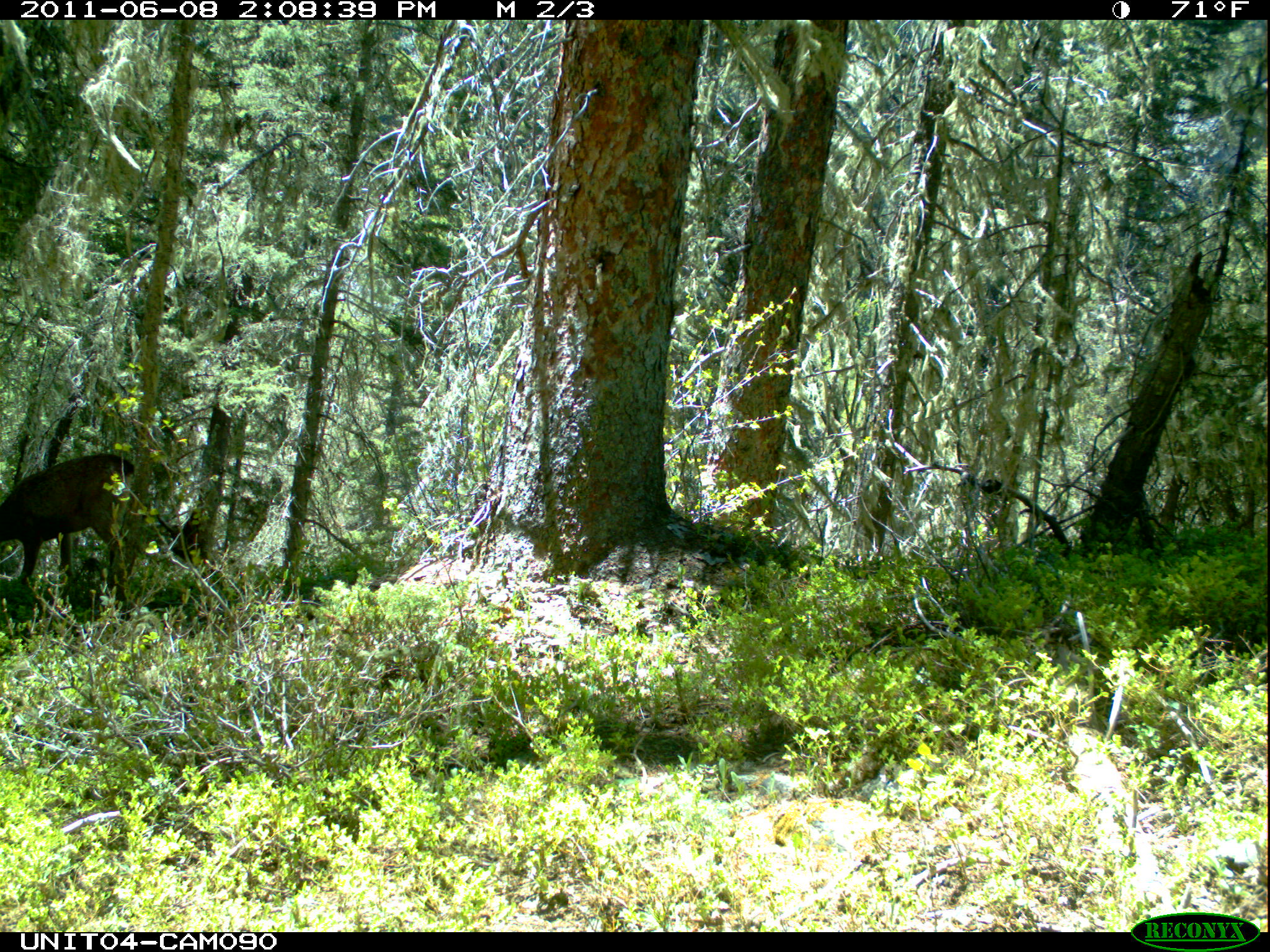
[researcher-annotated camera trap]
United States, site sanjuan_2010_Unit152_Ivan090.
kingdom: Animalia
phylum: Chordata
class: Mammalia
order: Artiodactyla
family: Cervidae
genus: Odocoileus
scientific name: Odocoileus hemionus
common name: mule deer